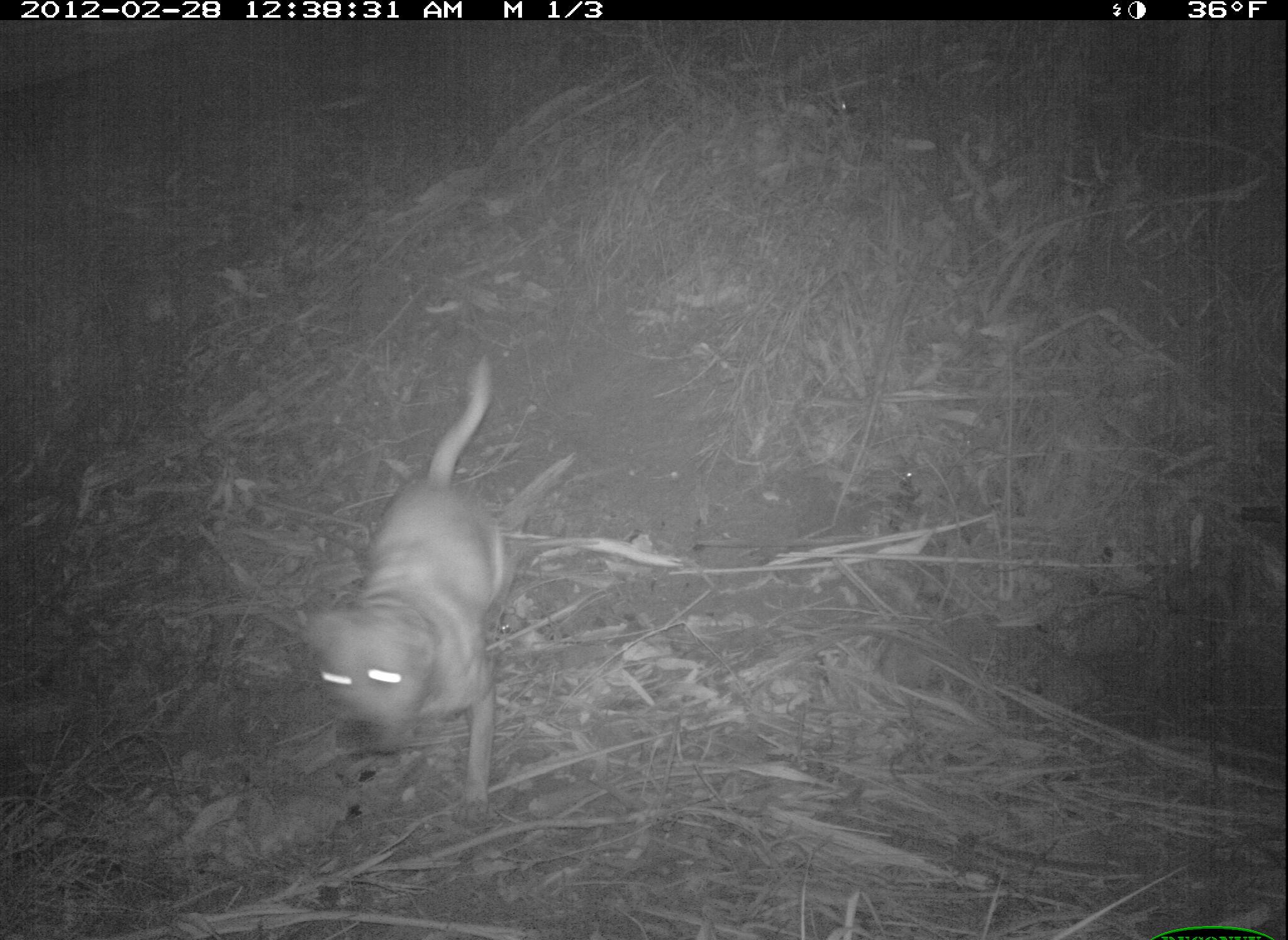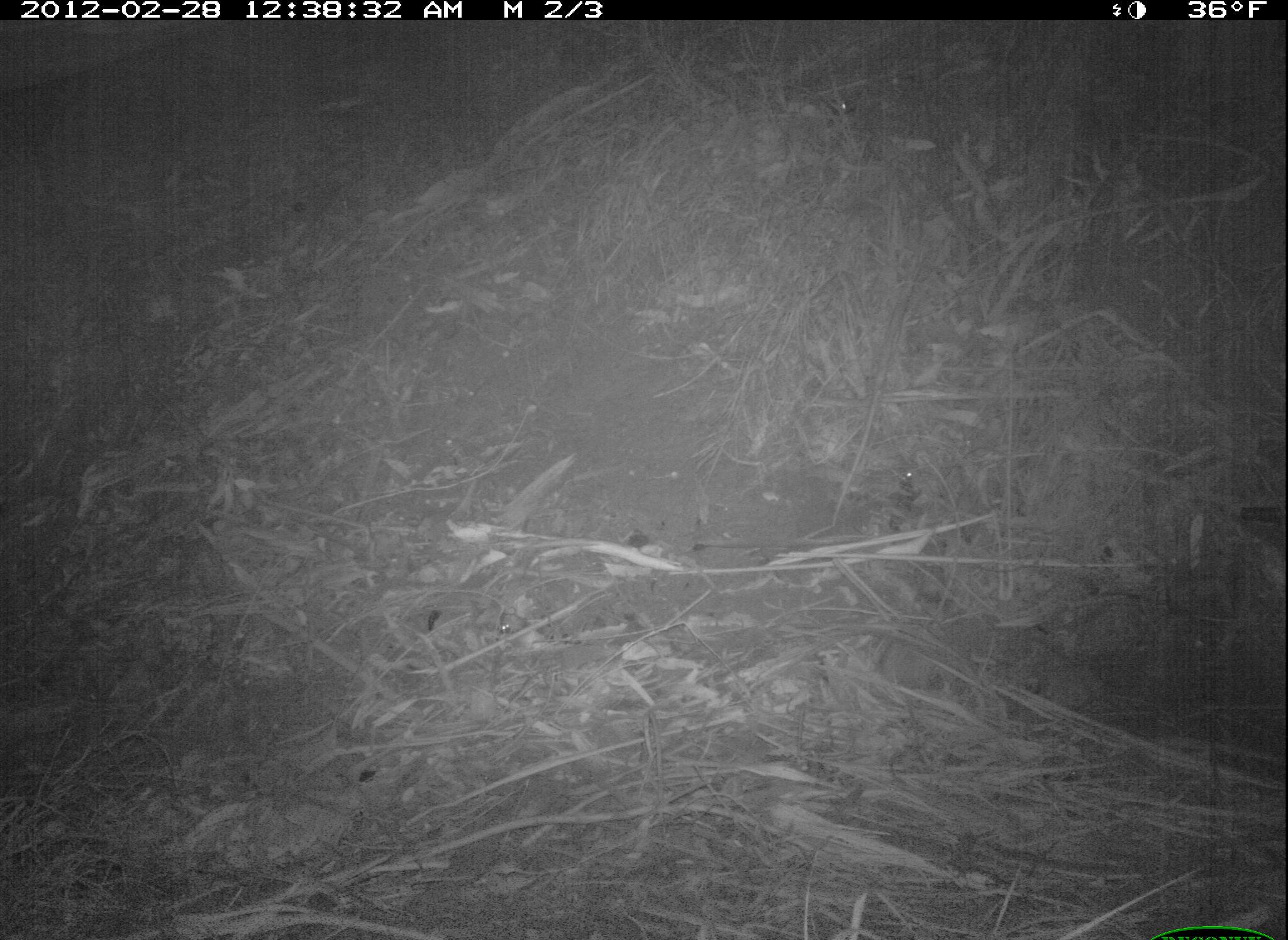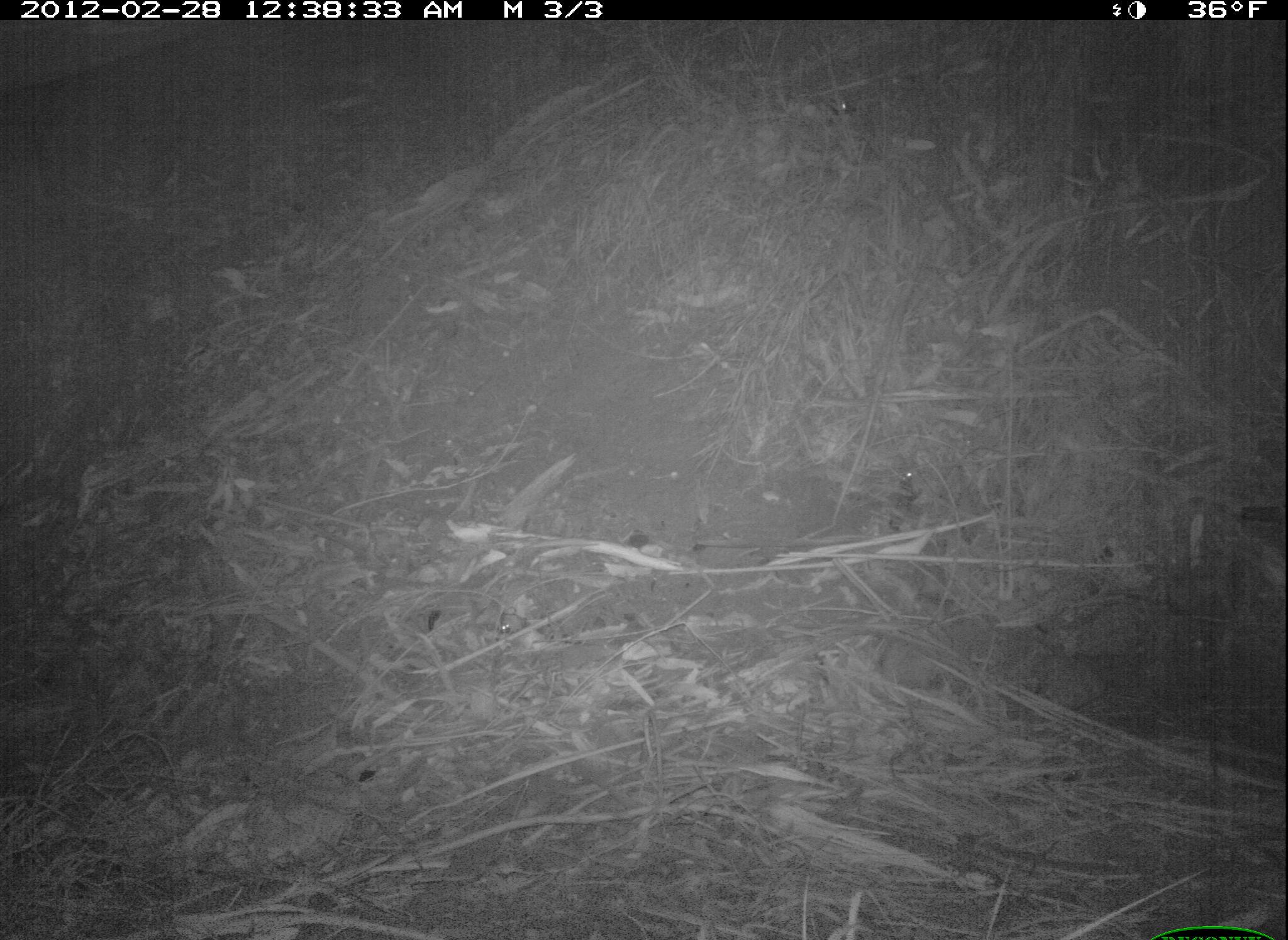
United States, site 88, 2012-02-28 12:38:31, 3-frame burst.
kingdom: Animalia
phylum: Chordata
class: Mammalia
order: Carnivora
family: Canidae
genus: Canis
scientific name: Canis familiaris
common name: domestic dog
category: dog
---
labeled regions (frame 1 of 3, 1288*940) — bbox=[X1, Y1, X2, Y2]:
dog: bbox=[290, 342, 557, 846]